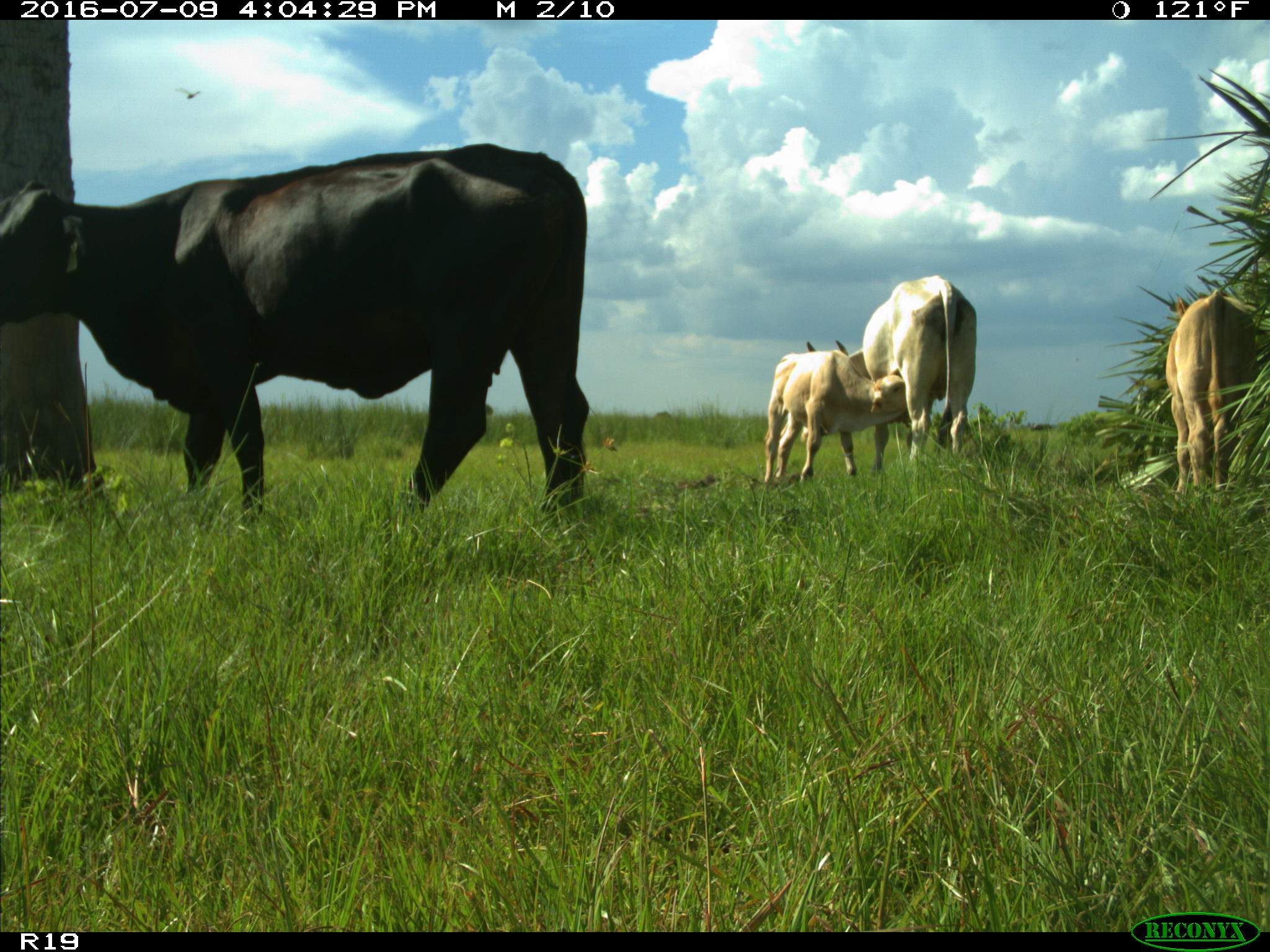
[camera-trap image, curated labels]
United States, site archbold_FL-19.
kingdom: Animalia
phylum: Chordata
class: Mammalia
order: Artiodactyla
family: Bovidae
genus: Bos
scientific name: Bos taurus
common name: domestic cow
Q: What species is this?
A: Bos taurus (domestic cow).